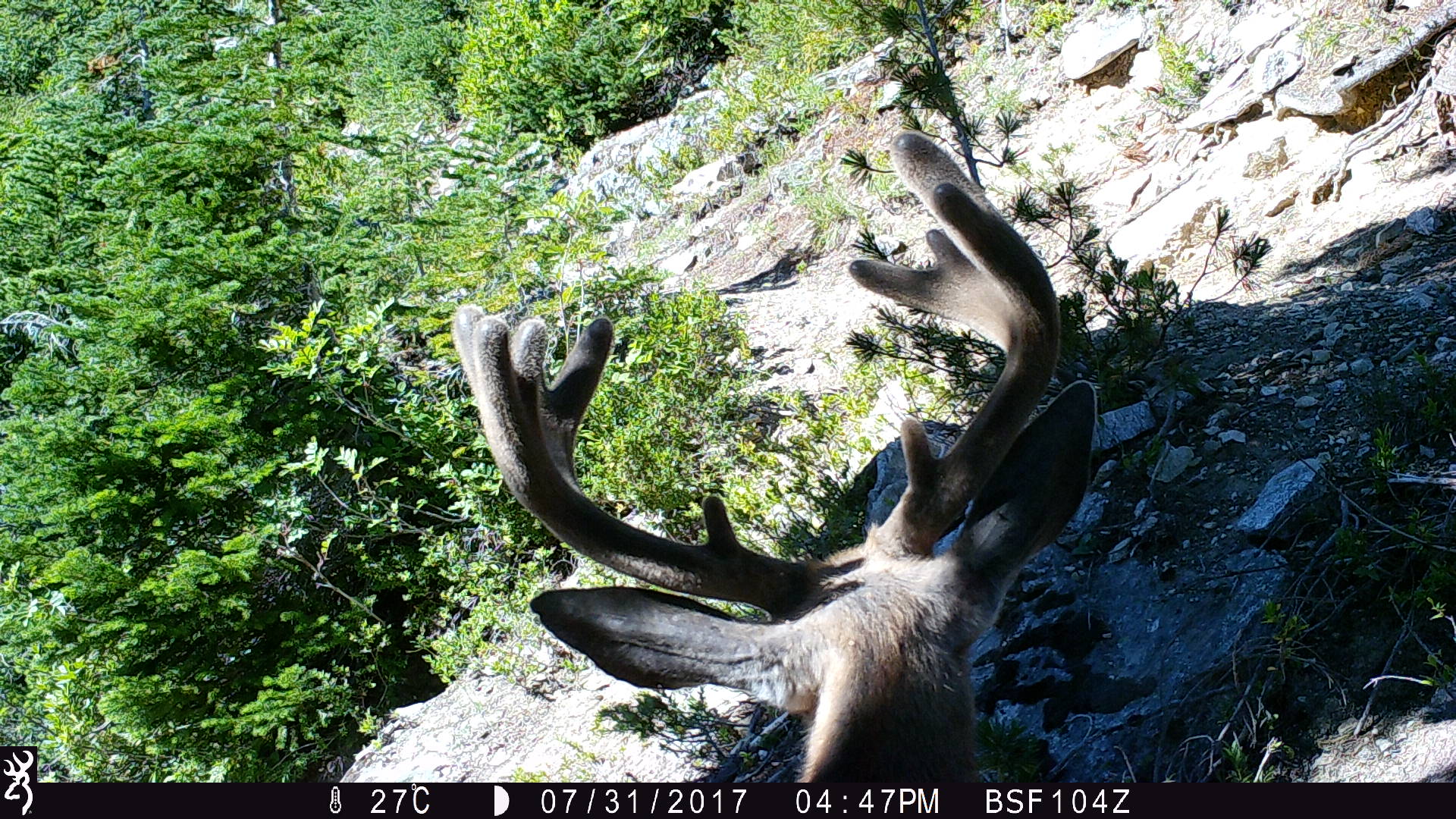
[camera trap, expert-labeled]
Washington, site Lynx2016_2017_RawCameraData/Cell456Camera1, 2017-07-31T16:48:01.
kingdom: Animalia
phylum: Chordata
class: Mammalia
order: Artiodactyla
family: Cervidae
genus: Odocoileus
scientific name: Odocoileus hemionus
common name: mule deer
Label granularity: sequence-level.